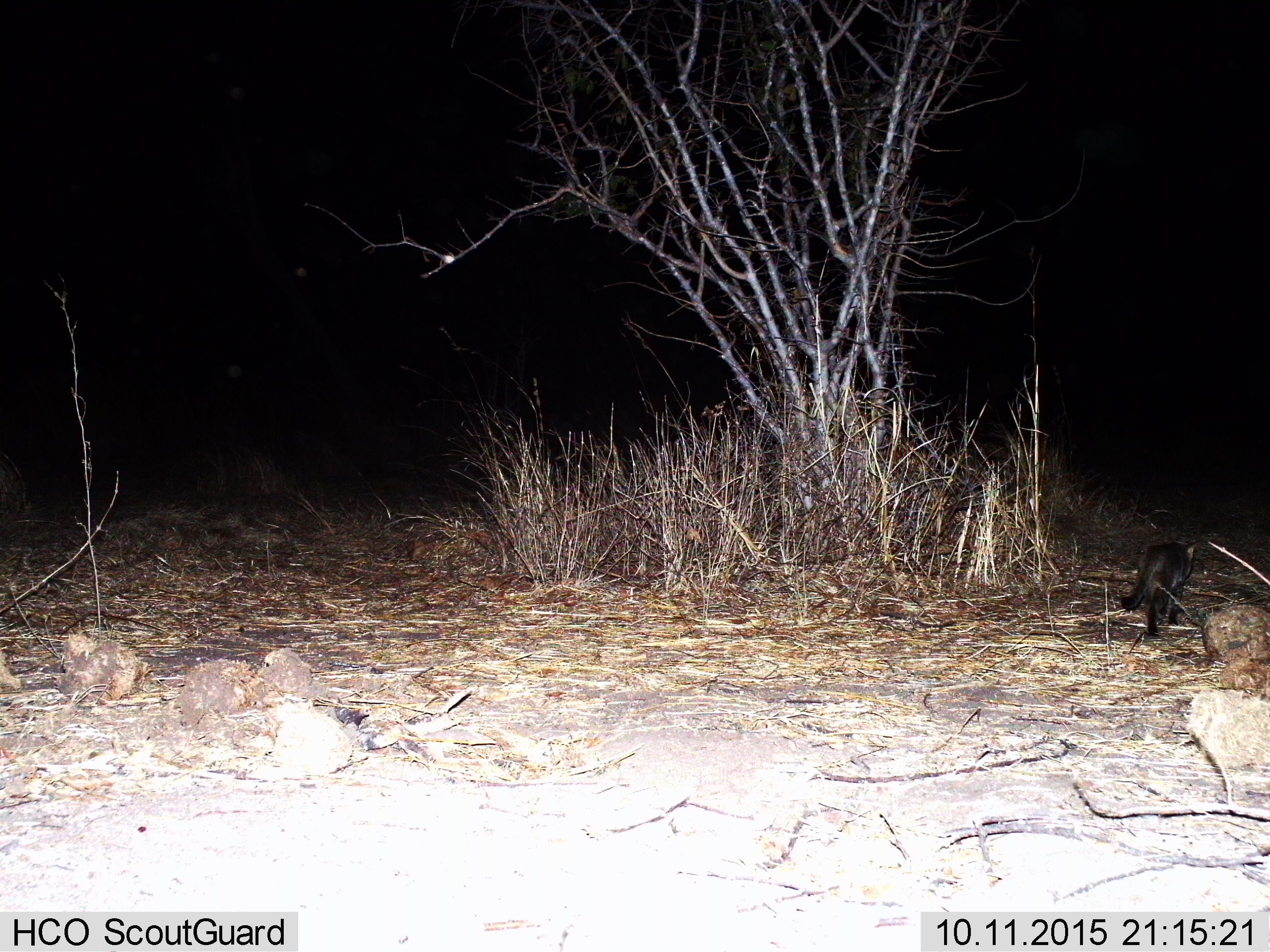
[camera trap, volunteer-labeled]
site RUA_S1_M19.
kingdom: Animalia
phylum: Chordata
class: Mammalia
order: Carnivora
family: Felidae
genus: Felis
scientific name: Felis lybica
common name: african wild cat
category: africanwildcat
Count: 1.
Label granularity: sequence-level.